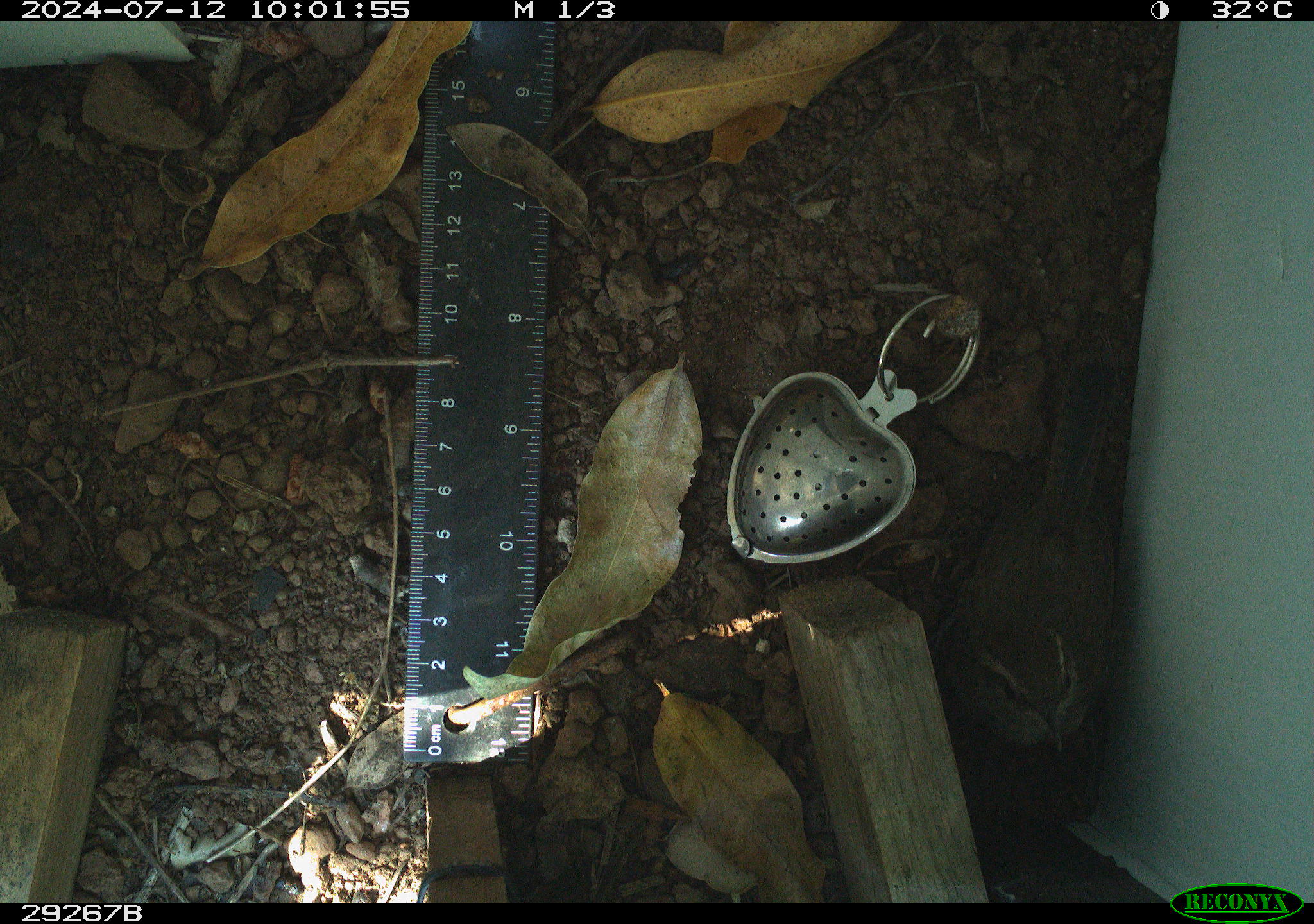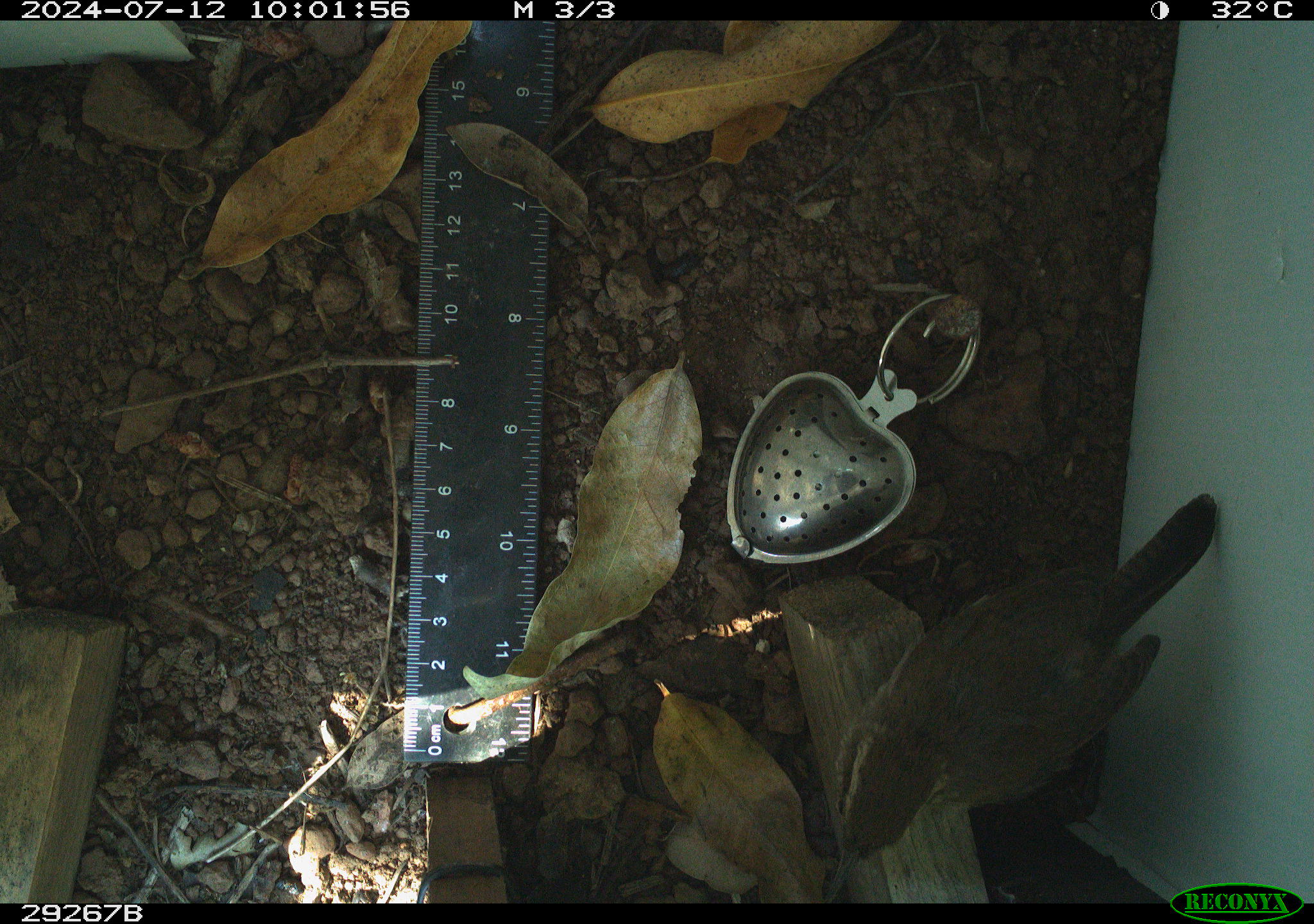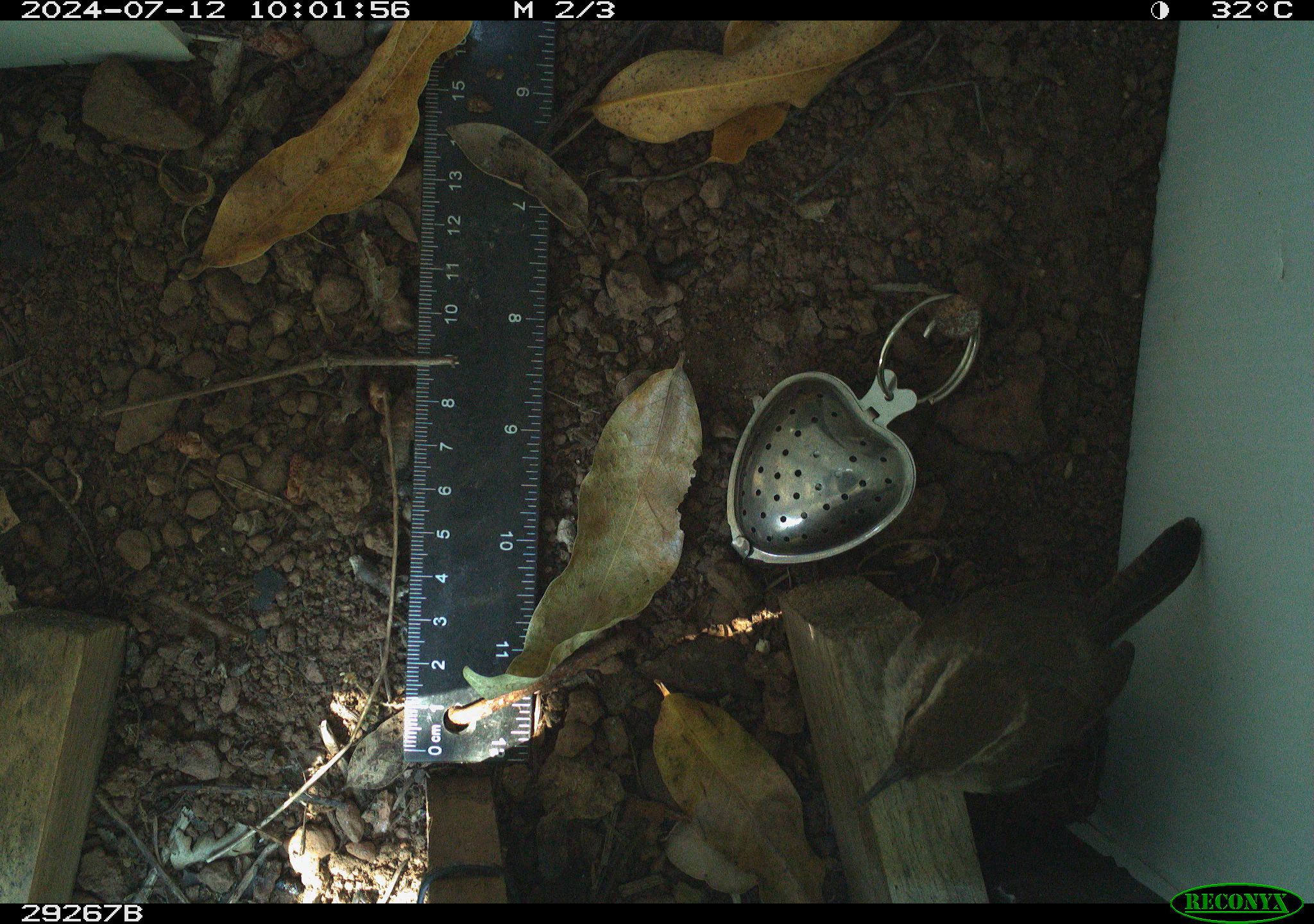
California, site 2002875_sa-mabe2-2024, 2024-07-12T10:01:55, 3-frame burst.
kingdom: Animalia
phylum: Chordata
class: Aves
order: Passeriformes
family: Troglodytidae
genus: Thryomanes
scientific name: Thryomanes bewickii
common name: bewick's wren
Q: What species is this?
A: Bewick's wren (Thryomanes bewickii).